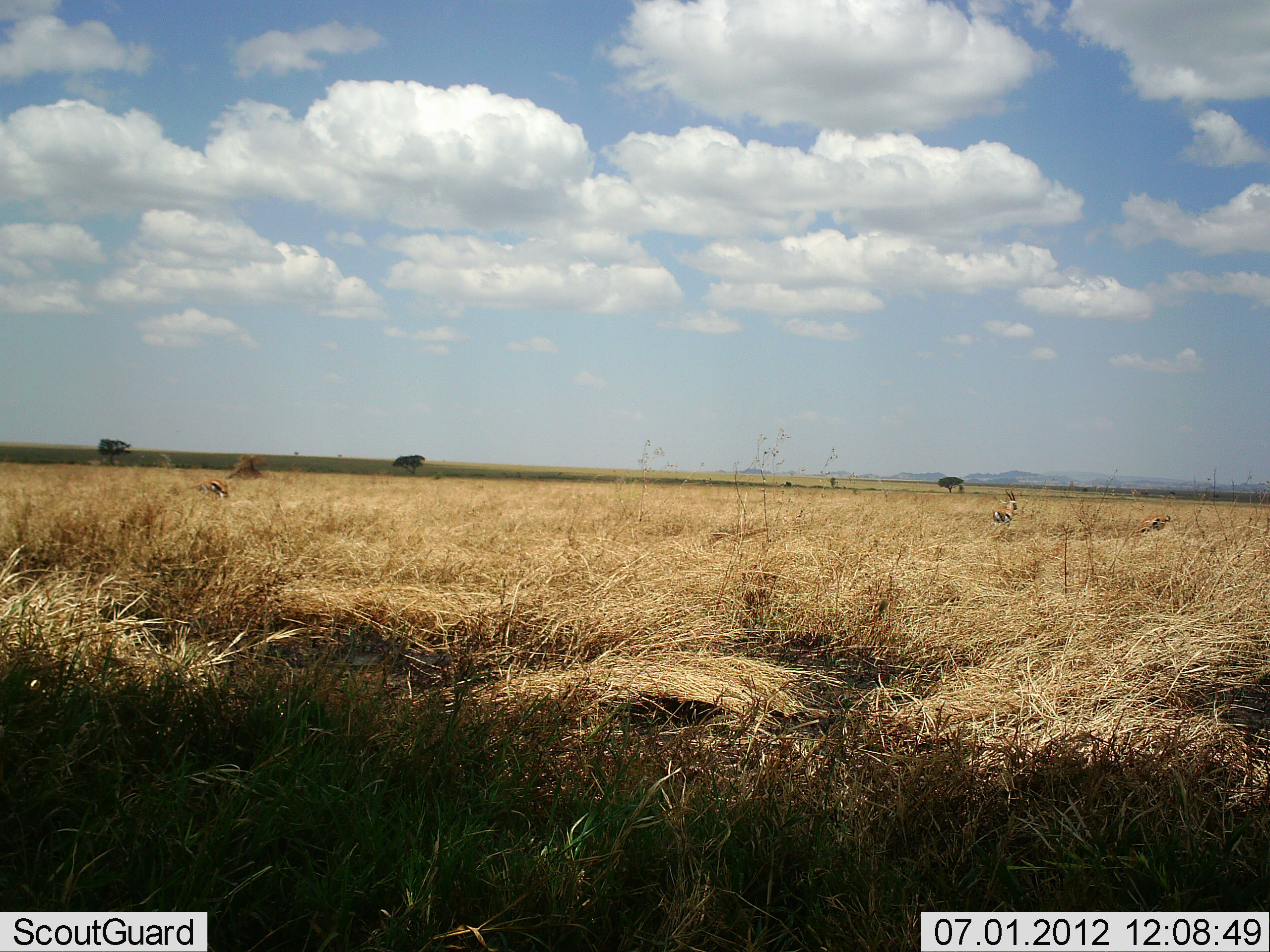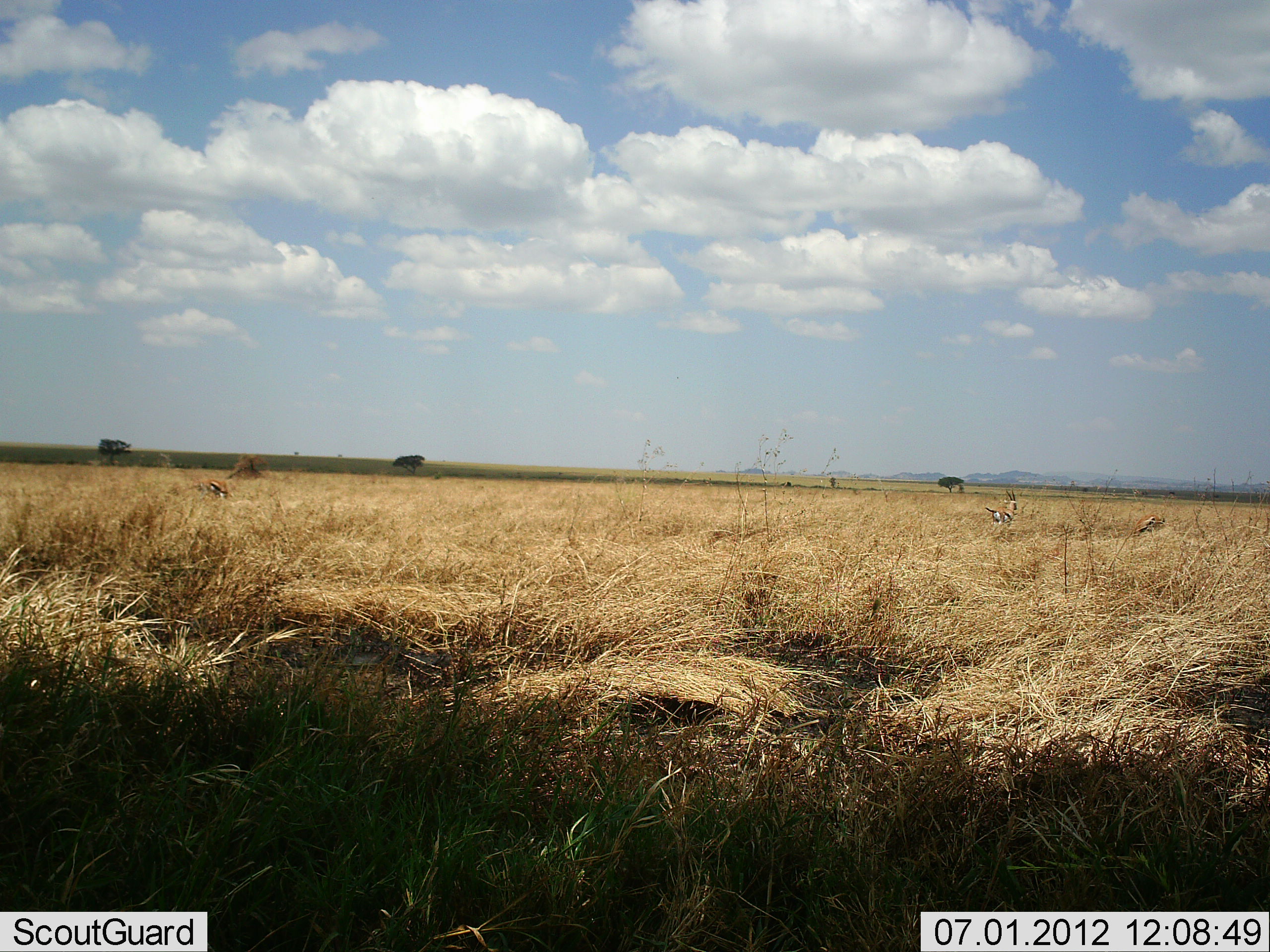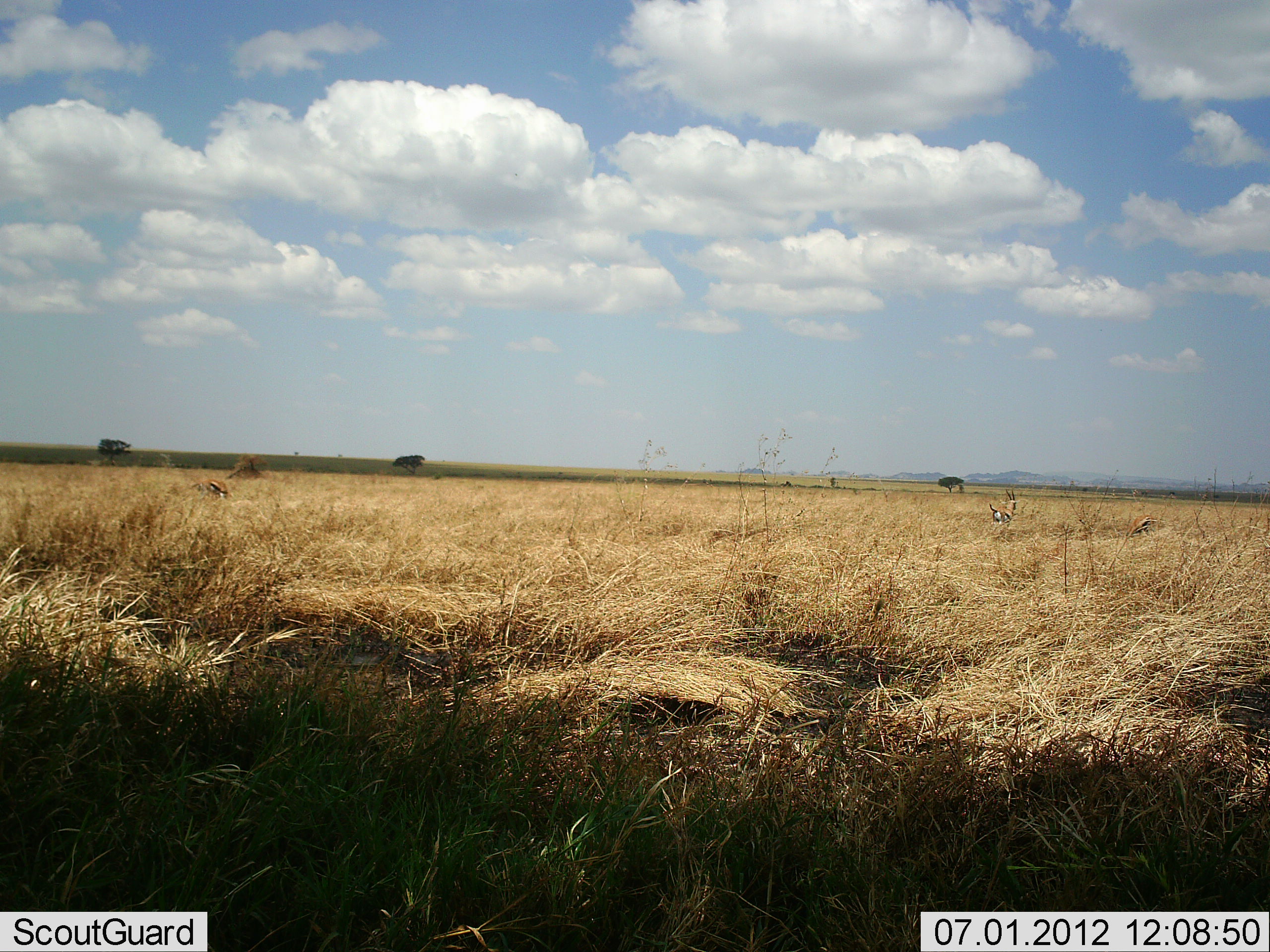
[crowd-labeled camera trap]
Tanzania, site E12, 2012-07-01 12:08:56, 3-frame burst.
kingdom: Animalia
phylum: Chordata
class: Mammalia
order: Artiodactyla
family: Bovidae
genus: Eudorcas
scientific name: Eudorcas thomsonii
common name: thomson's gazelle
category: gazellethomsons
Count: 3.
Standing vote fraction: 70%.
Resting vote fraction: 0%.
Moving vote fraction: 20%.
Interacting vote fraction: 0%.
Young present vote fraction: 0%.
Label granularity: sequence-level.